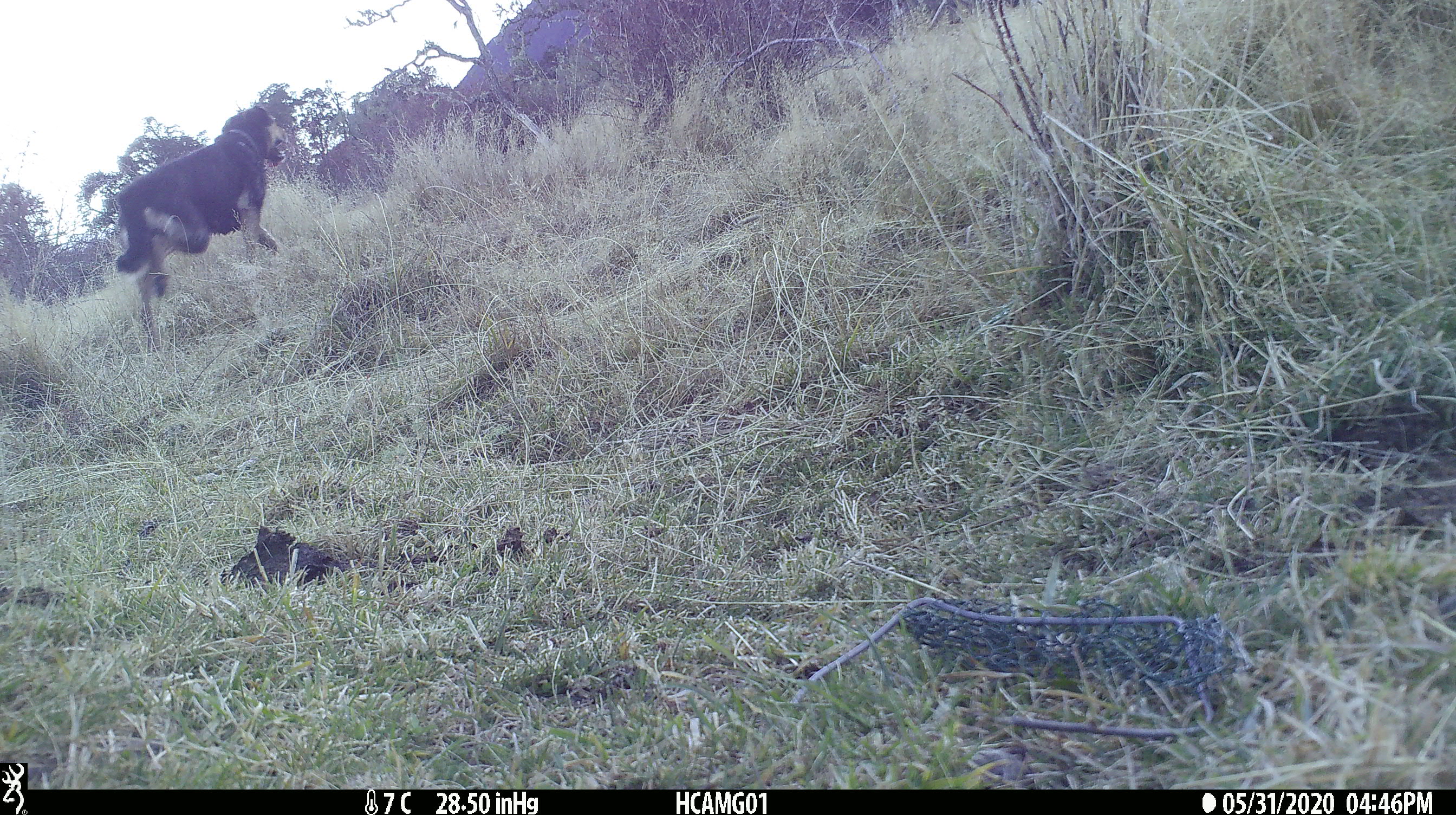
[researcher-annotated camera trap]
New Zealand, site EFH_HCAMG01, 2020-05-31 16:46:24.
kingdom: Animalia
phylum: Chordata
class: Mammalia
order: Carnivora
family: Canidae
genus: Canis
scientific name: Canis familiaris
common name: domestic dog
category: dog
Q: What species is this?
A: Dog (domestic dog) (Canis familiaris).